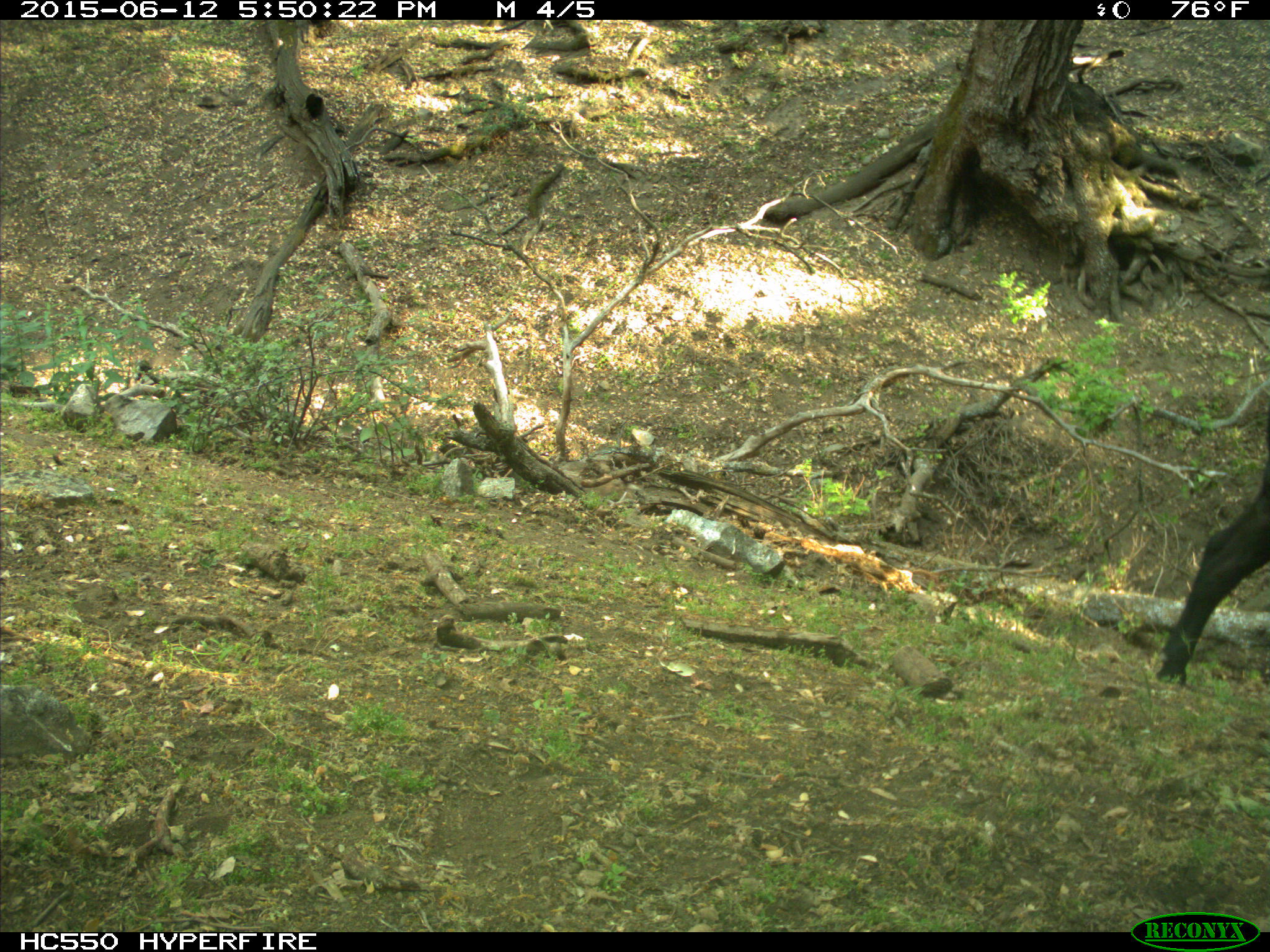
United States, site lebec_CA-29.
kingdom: Animalia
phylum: Chordata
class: Mammalia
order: Artiodactyla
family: Bovidae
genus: Bos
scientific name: Bos taurus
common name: domestic cow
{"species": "Bos taurus (domestic cow)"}